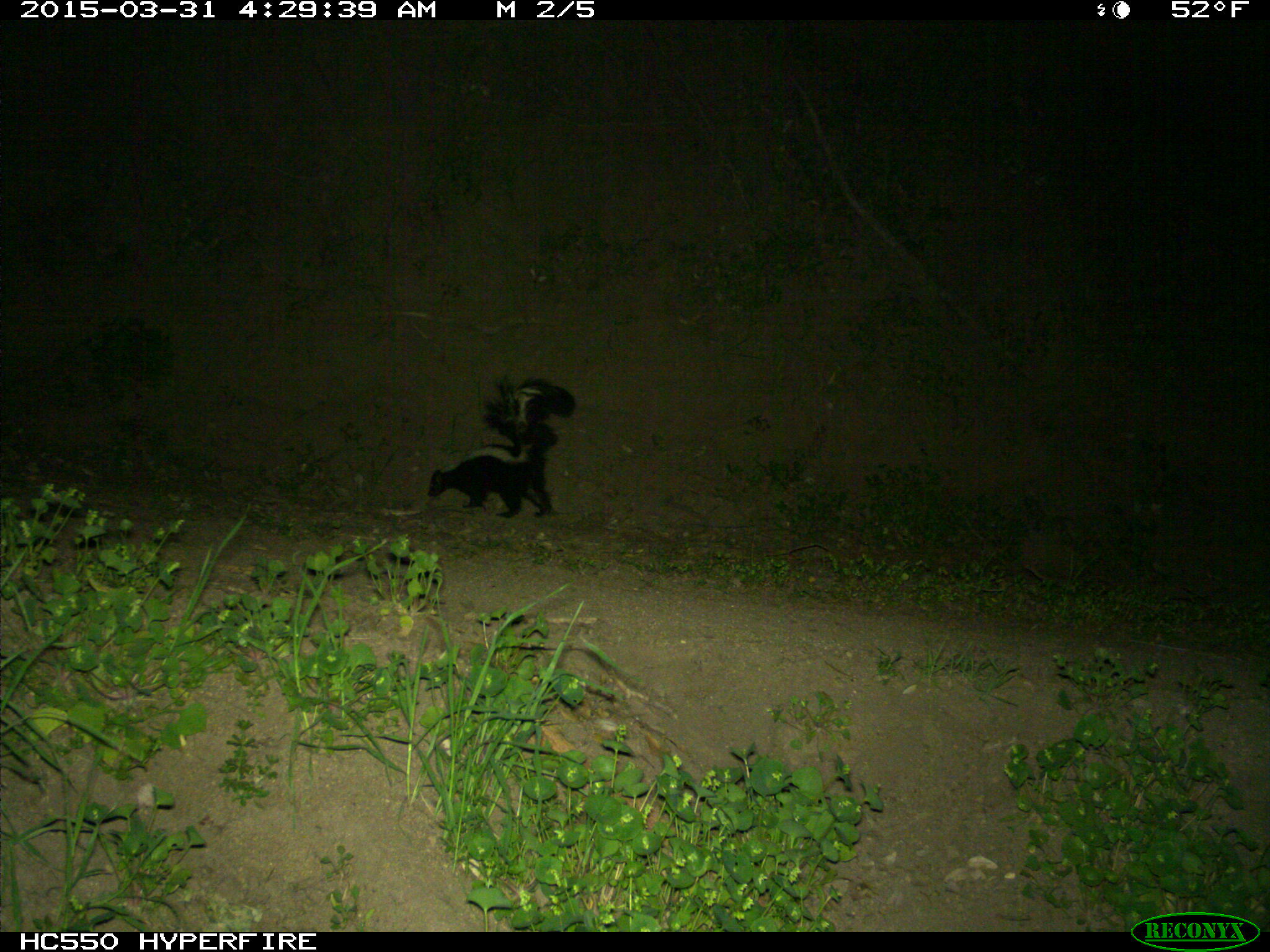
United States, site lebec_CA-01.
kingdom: Animalia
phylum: Chordata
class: Mammalia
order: Carnivora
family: Mephitidae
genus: Mephitis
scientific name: Mephitis mephitis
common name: striped skunk